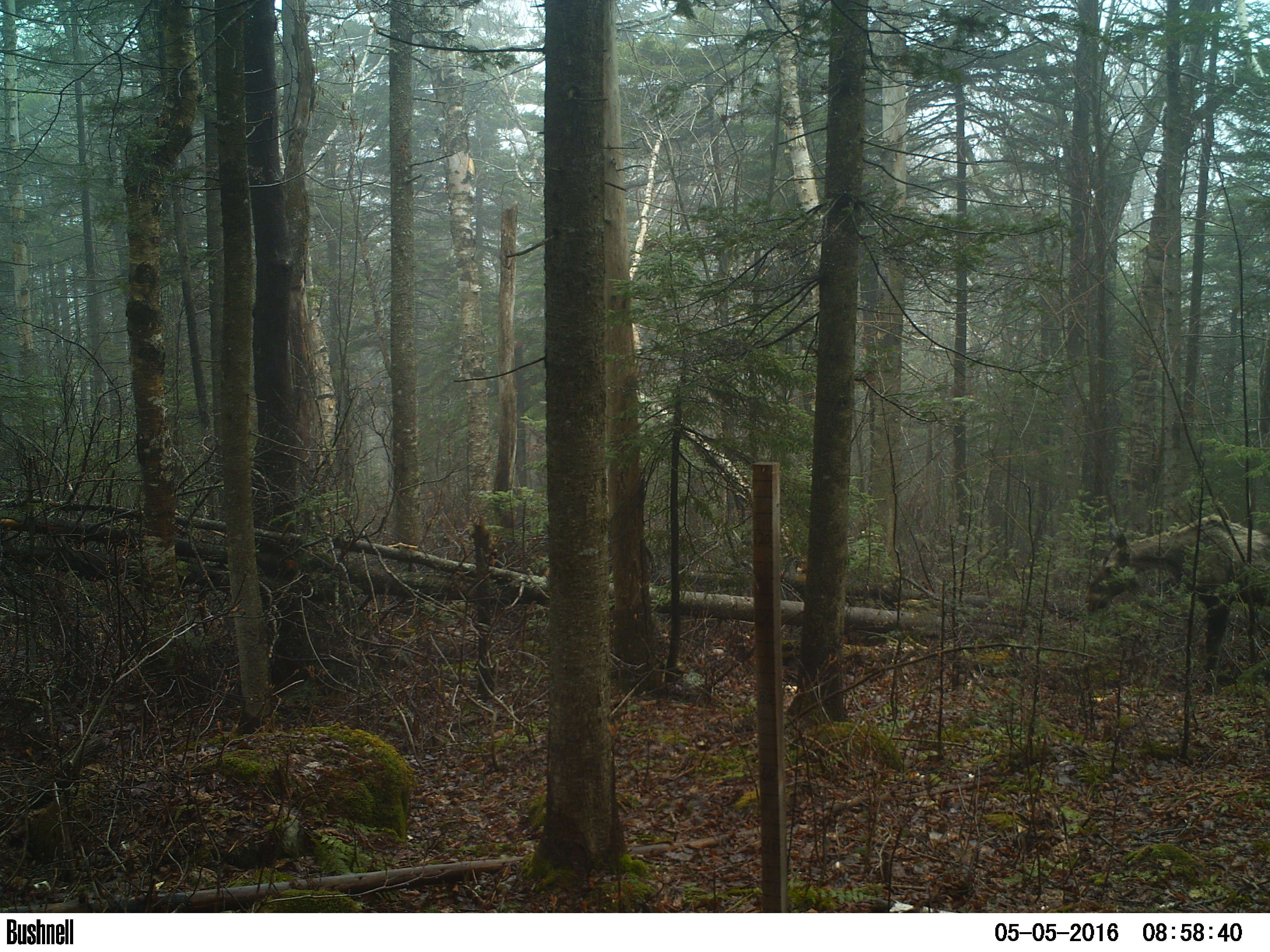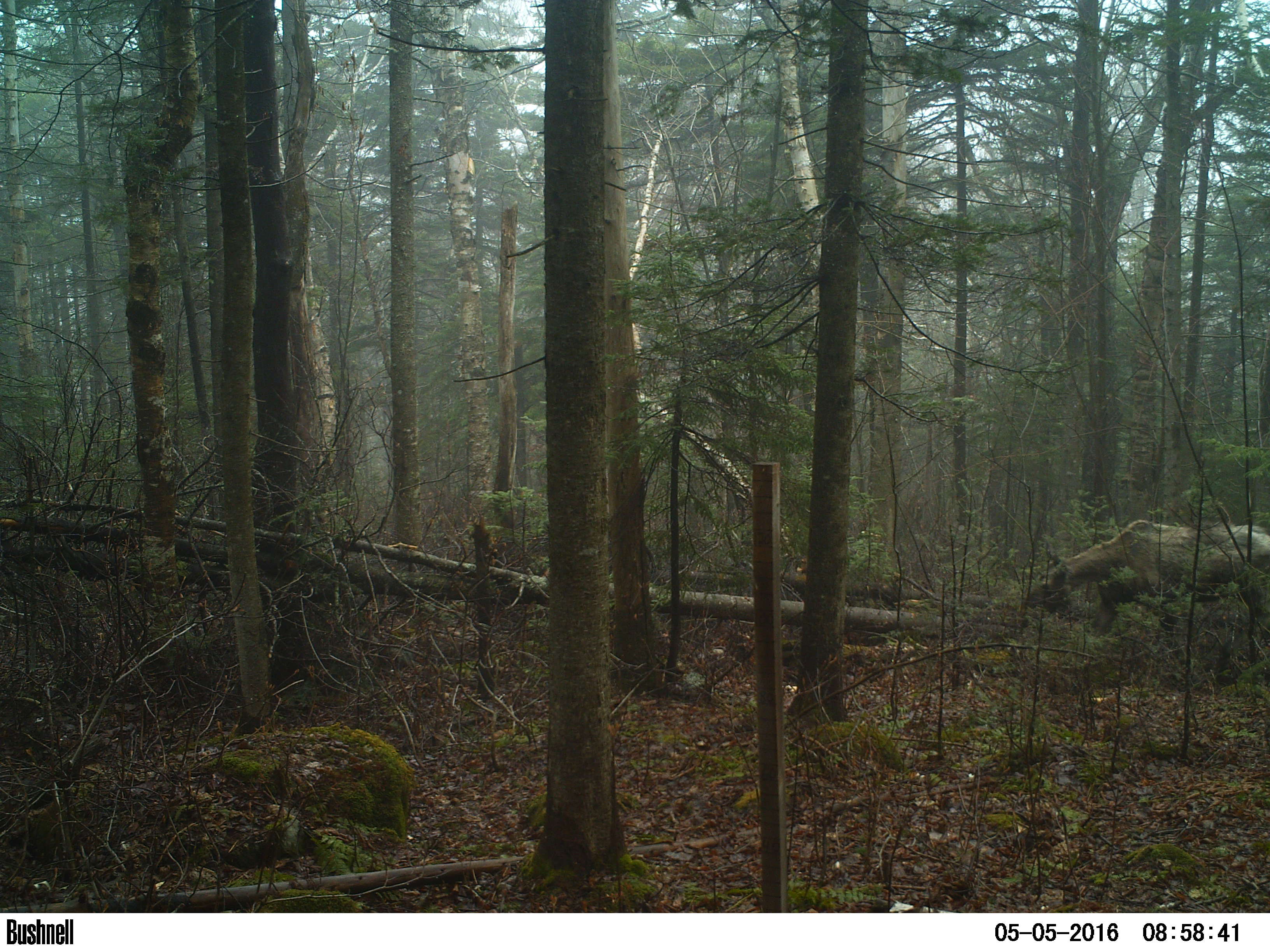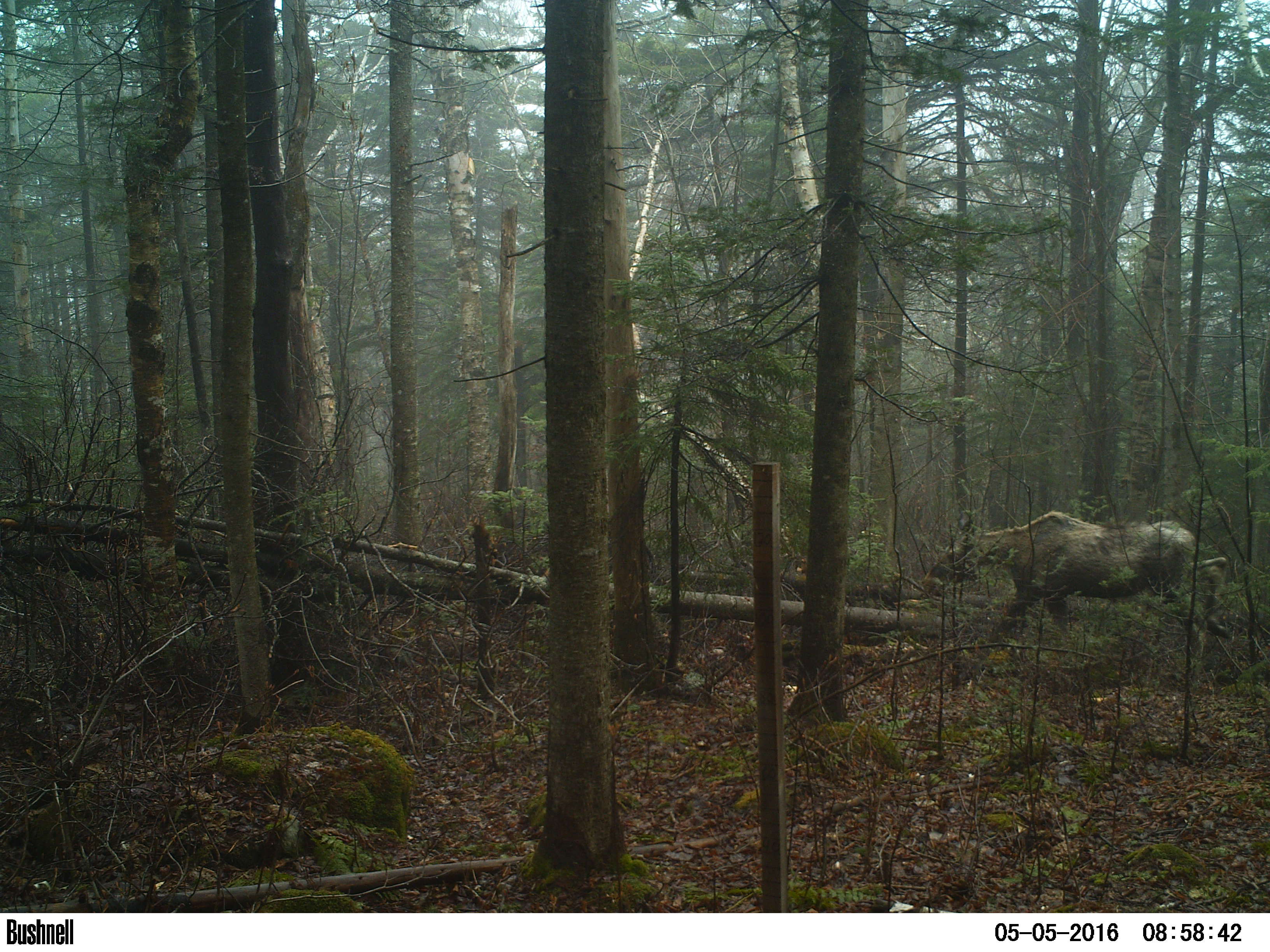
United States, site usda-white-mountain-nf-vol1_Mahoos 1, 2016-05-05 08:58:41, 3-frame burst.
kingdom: Animalia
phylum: Chordata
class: Mammalia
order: Artiodactyla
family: Cervidae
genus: Alces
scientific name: Alces alces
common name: moose